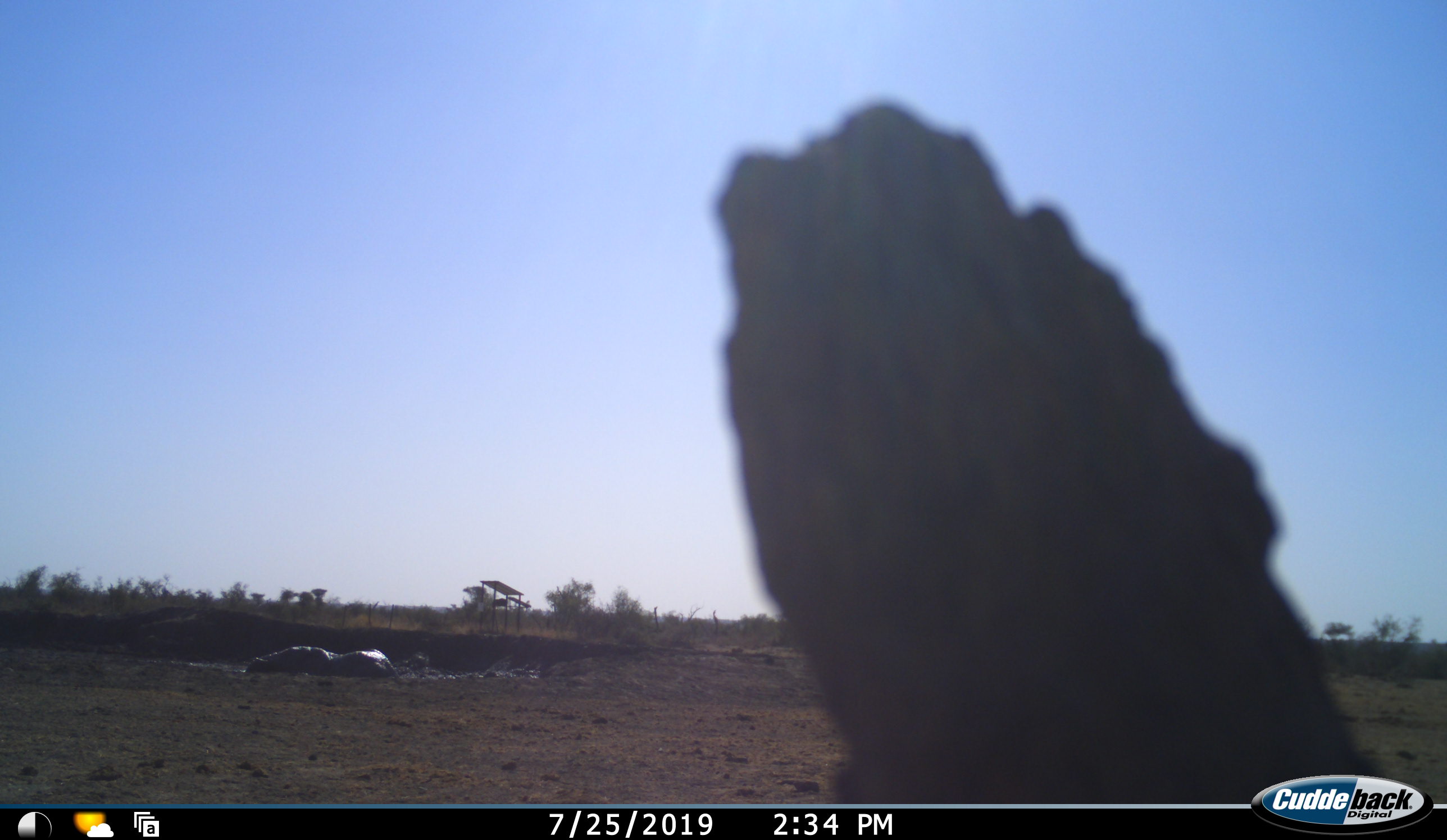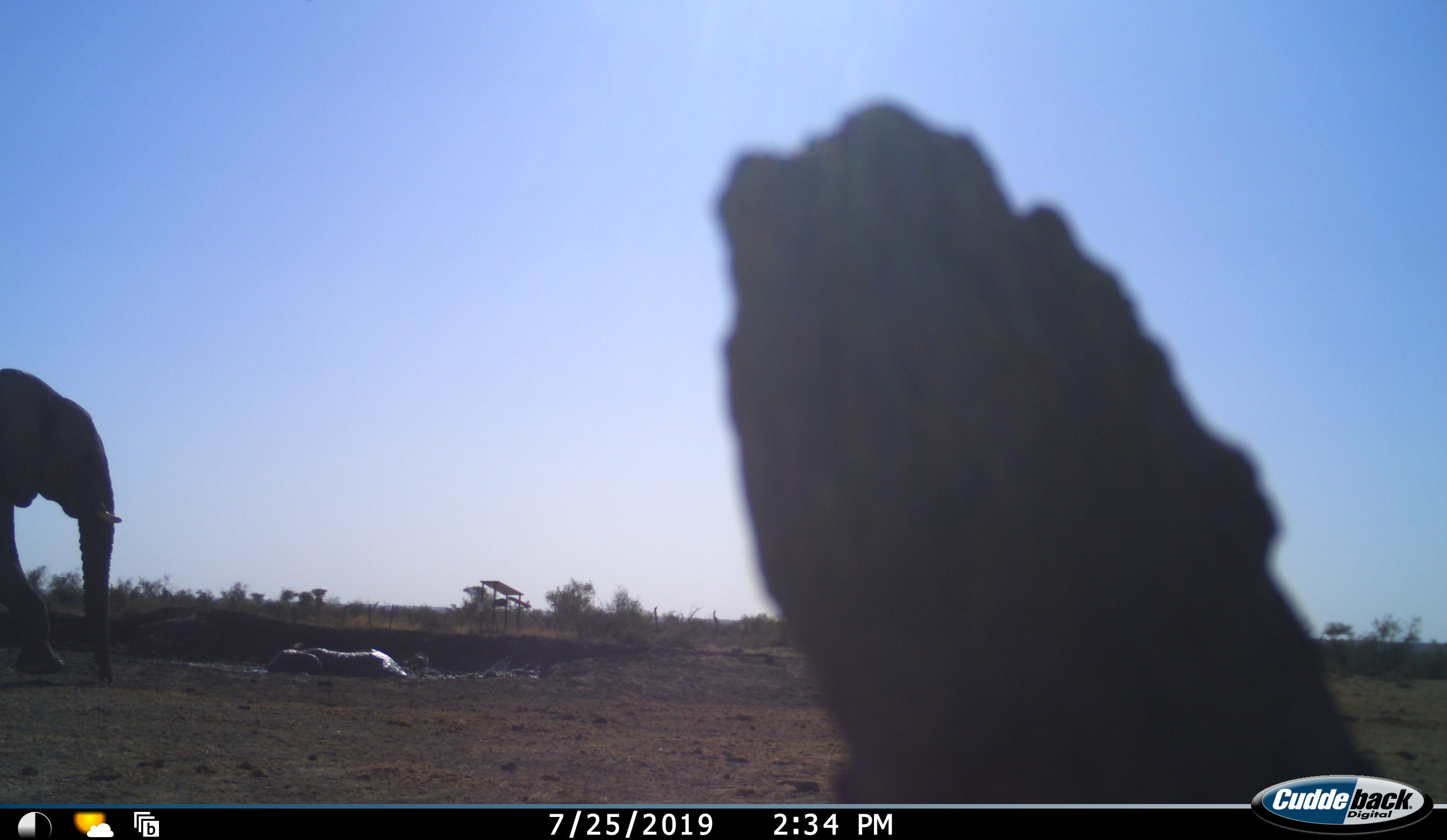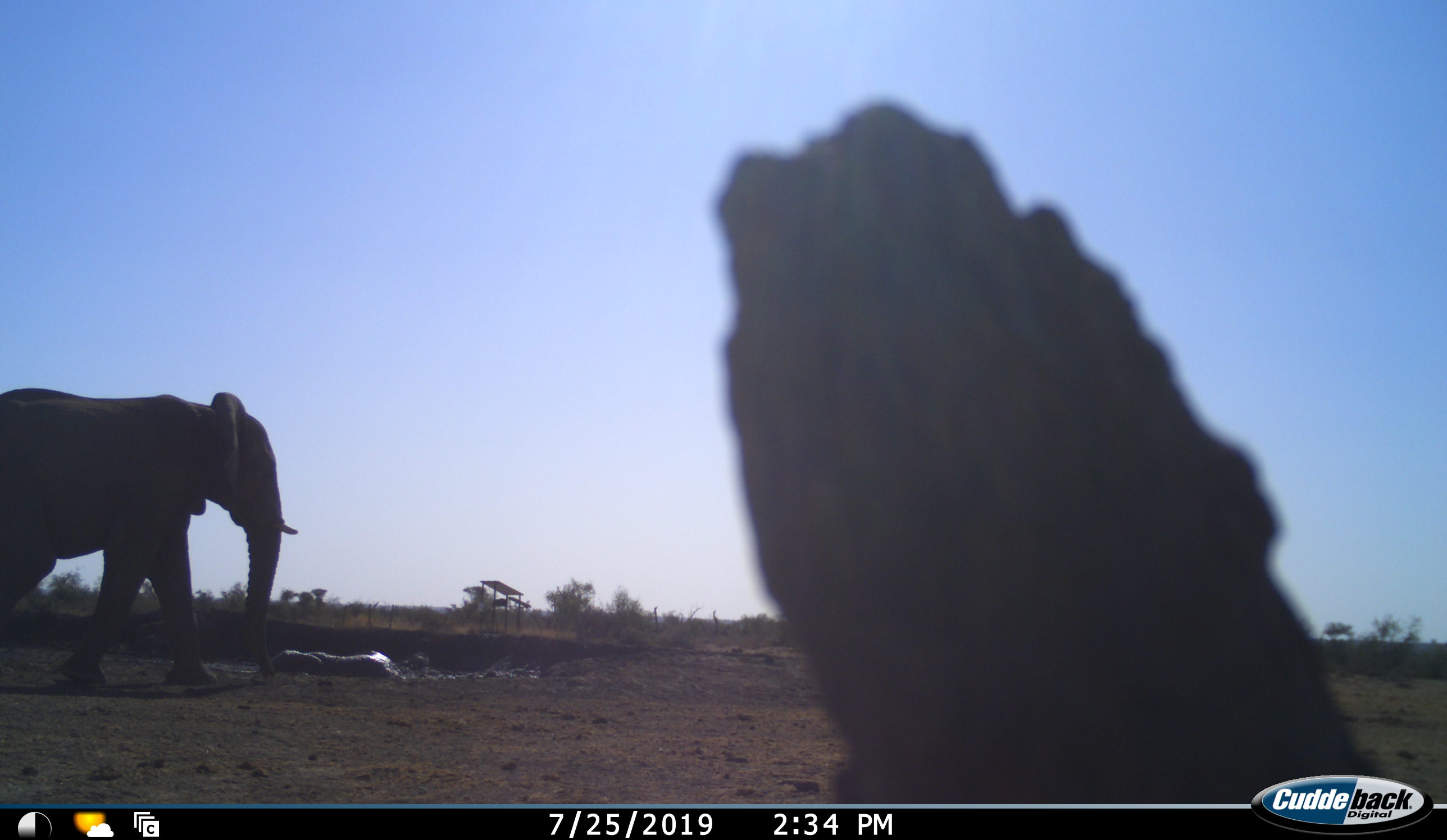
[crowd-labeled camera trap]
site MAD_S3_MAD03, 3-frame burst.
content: unidentified animal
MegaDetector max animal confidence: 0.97